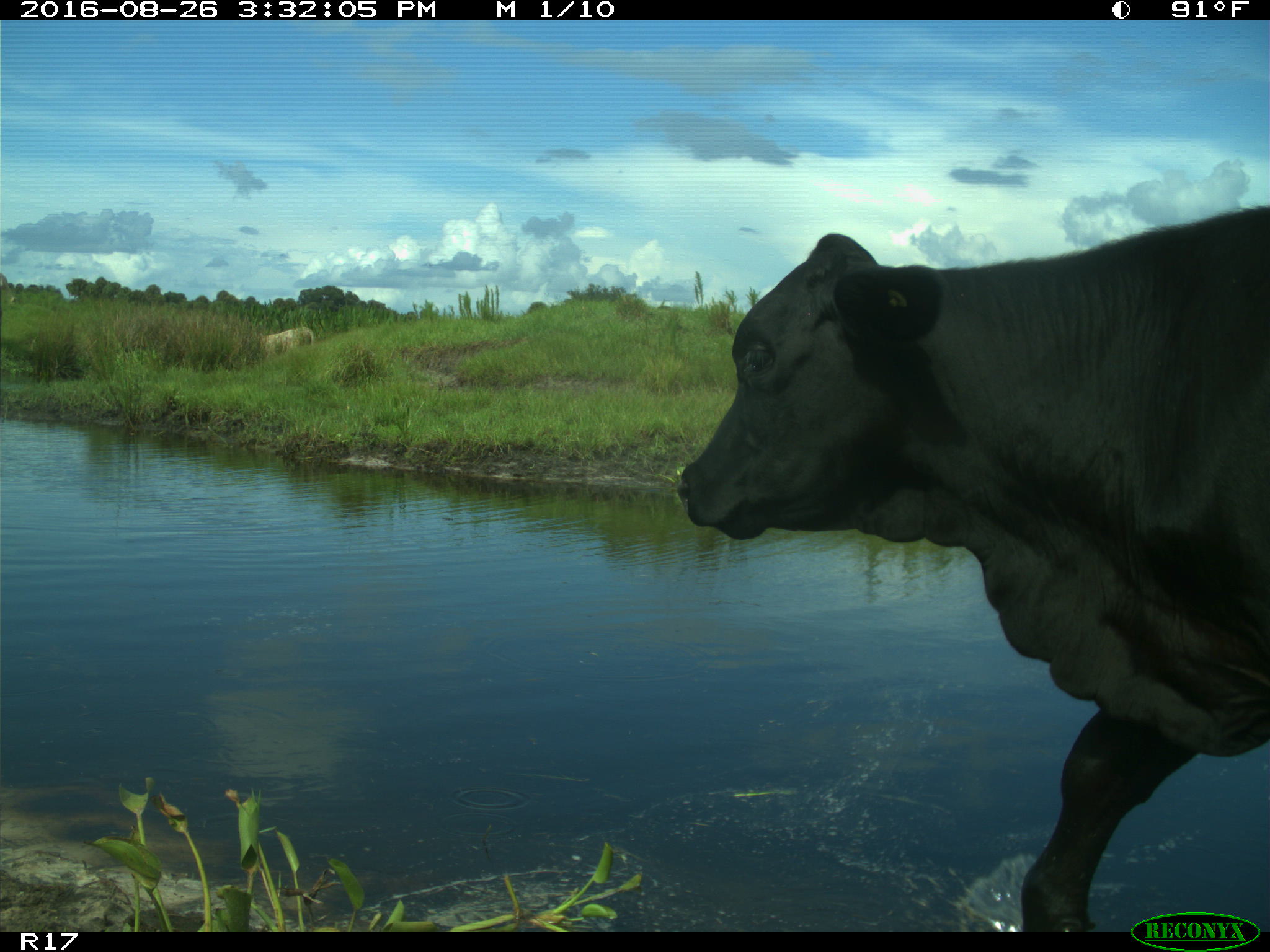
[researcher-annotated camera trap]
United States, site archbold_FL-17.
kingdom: Animalia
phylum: Chordata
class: Mammalia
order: Artiodactyla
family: Bovidae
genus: Bos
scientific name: Bos taurus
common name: domestic cow